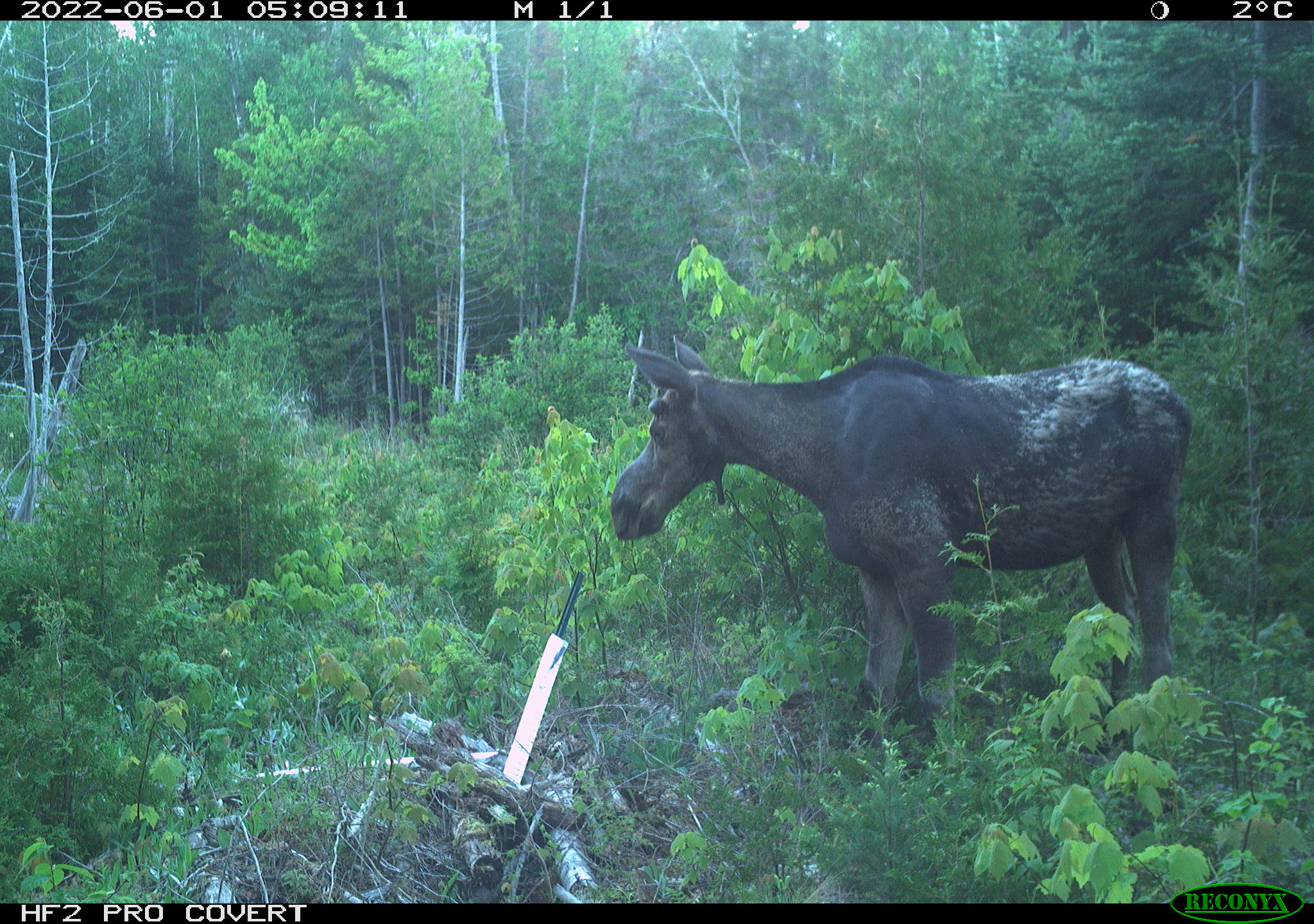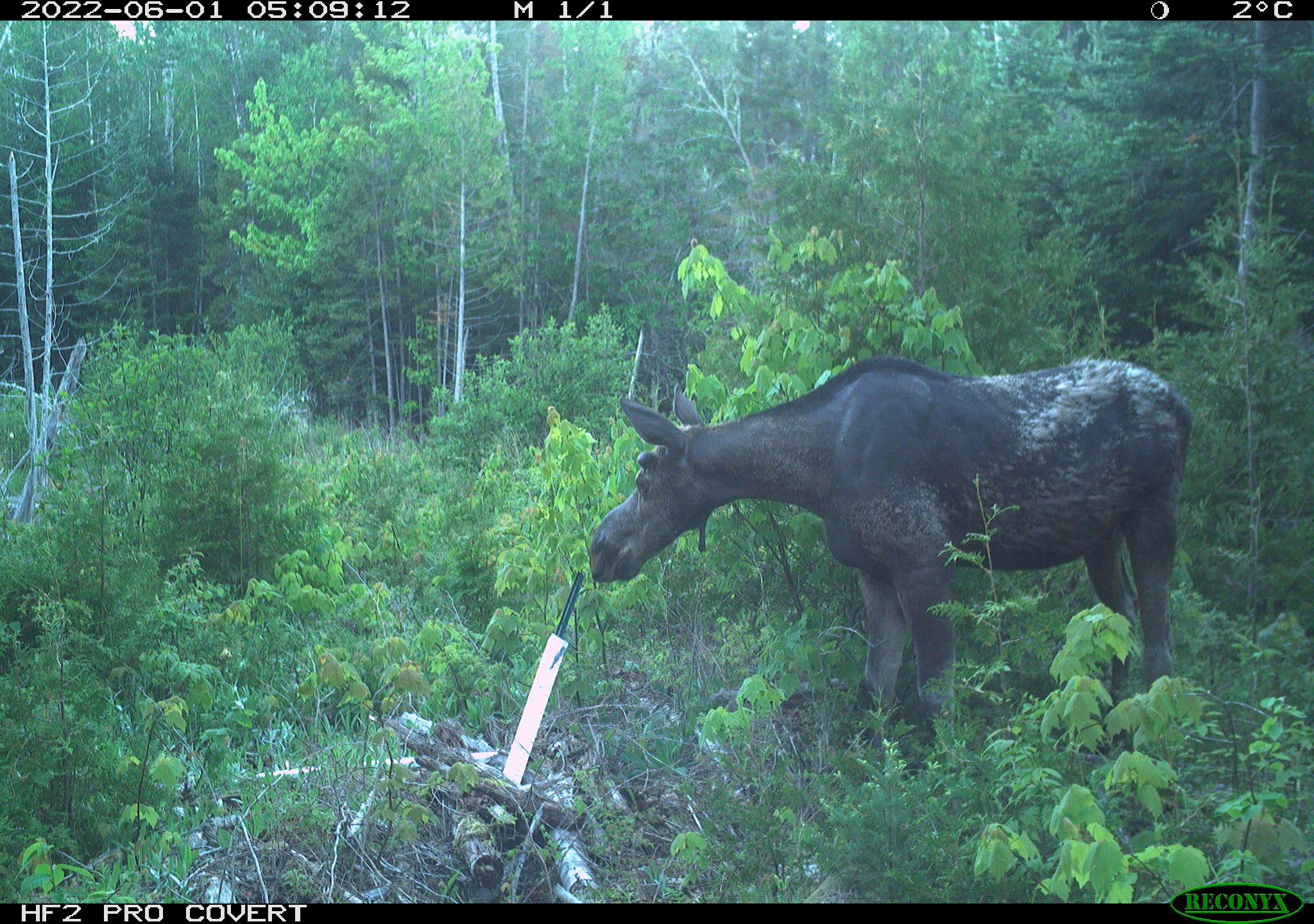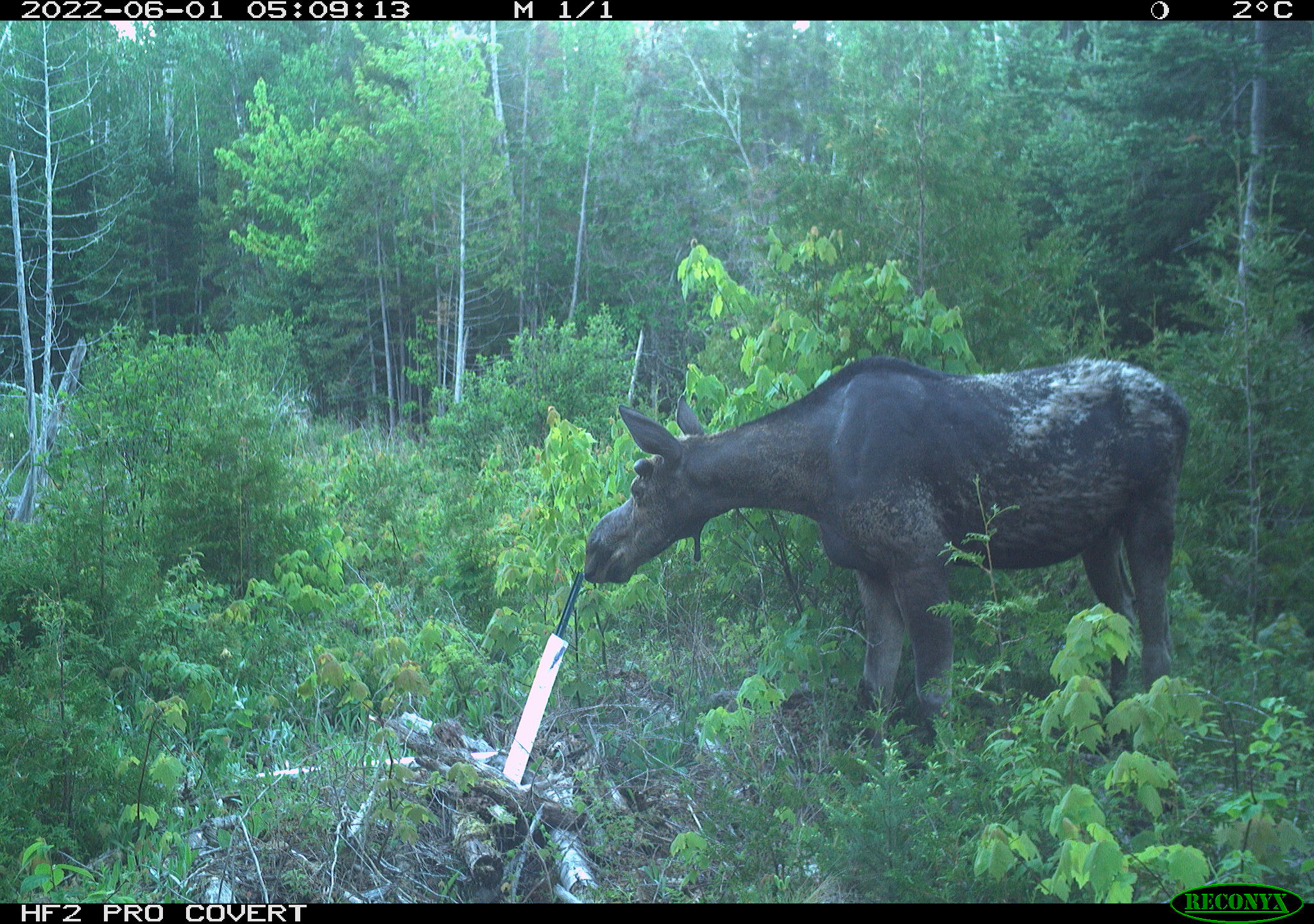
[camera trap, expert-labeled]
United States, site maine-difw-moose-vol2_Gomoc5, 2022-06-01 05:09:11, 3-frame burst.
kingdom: Animalia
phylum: Chordata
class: Mammalia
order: Artiodactyla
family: Cervidae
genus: Alces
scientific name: Alces alces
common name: moose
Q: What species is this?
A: Moose (Alces alces).